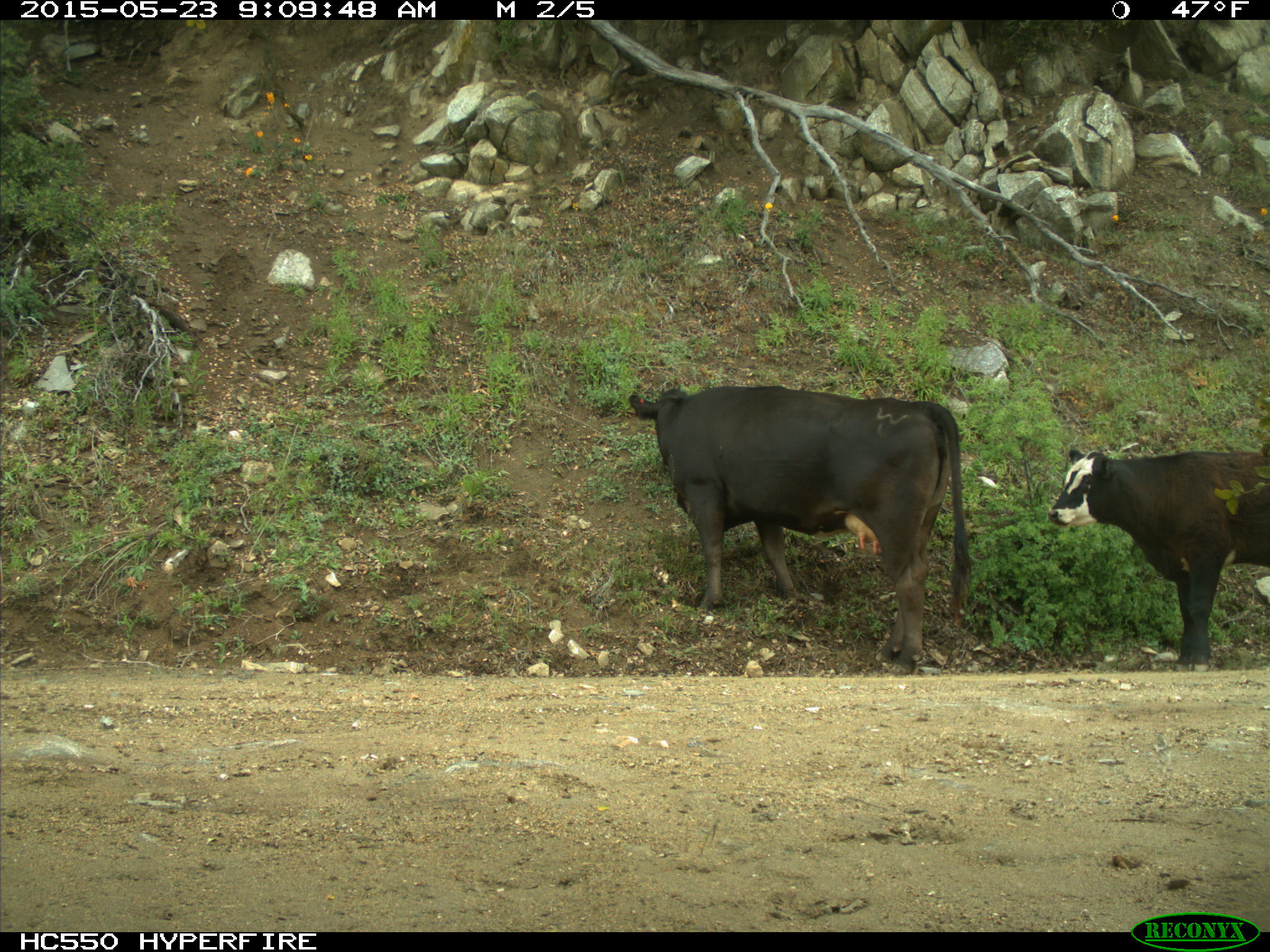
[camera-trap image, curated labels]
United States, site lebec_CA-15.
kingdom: Animalia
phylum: Chordata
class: Mammalia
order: Artiodactyla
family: Bovidae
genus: Bos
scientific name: Bos taurus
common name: domestic cow